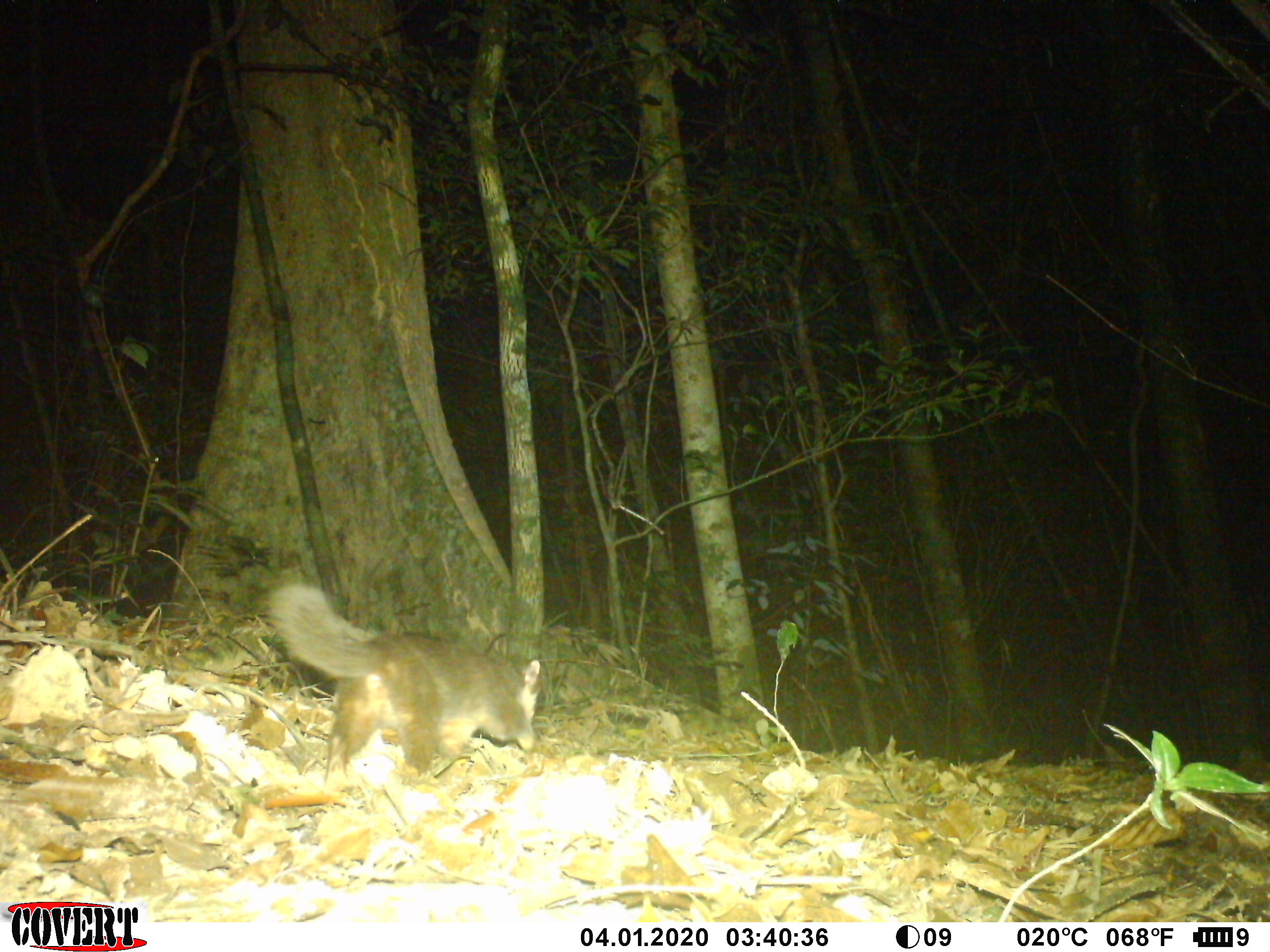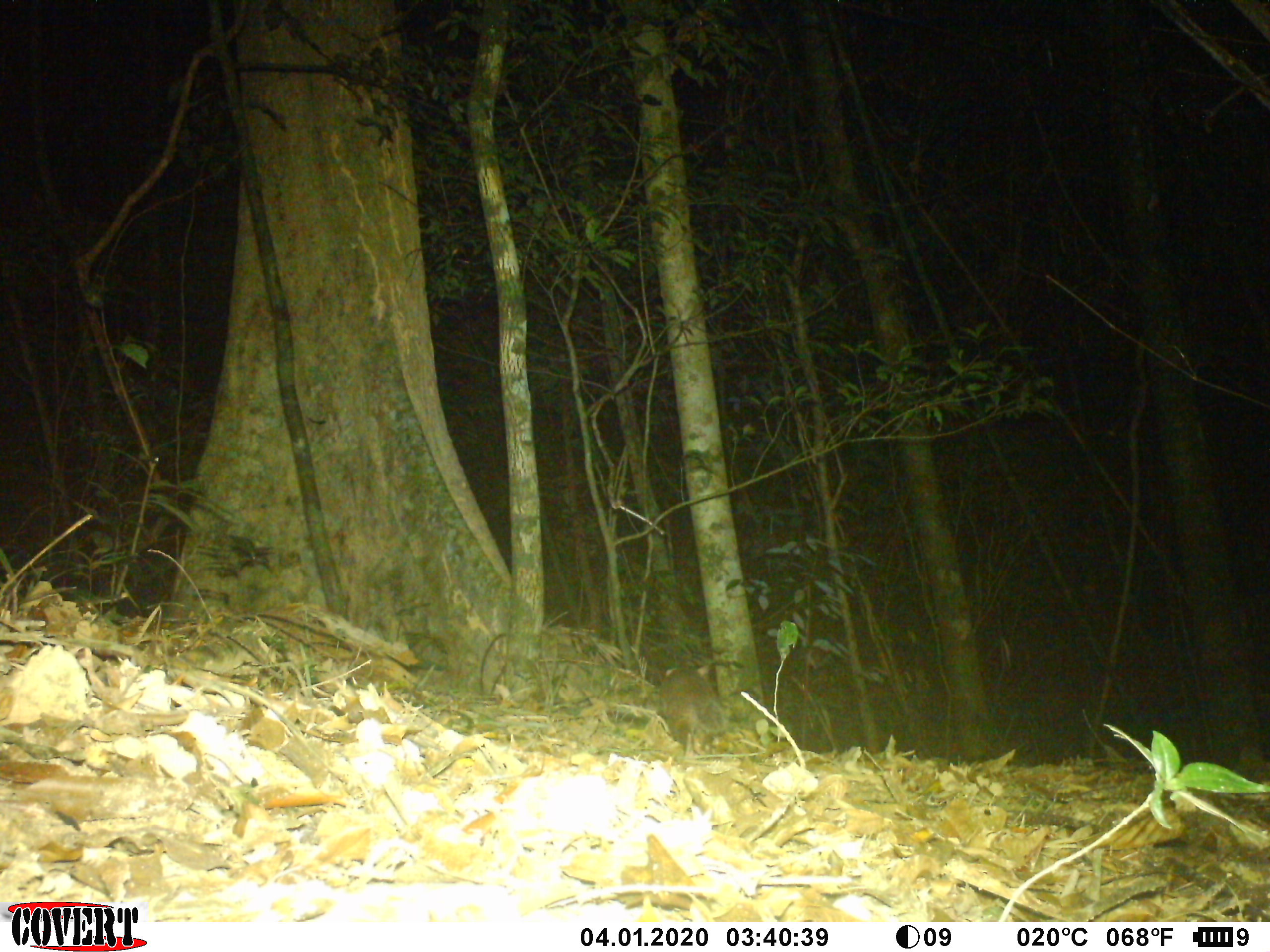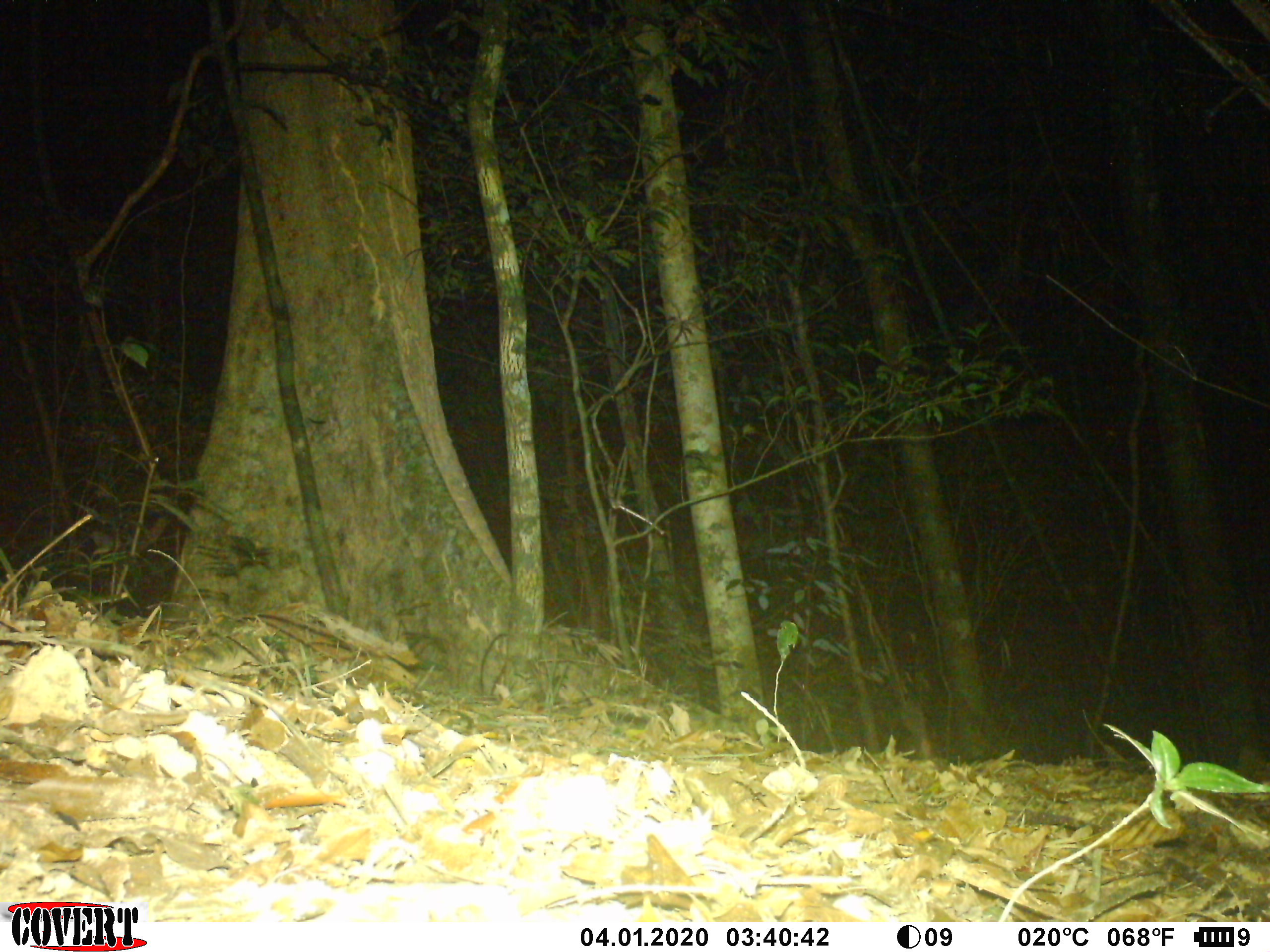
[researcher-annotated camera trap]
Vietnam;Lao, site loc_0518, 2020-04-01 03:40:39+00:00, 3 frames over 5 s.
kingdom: Animalia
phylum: Chordata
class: Mammalia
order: Carnivora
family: Mustelidae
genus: Melogale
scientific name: Melogale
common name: ferret badger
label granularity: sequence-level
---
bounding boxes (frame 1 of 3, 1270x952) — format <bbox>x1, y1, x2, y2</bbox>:
ferret badger: <bbox>262, 578, 542, 787</bbox>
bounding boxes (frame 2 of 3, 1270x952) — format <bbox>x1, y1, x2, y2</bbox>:
ferret badger: <bbox>658, 664, 733, 758</bbox>